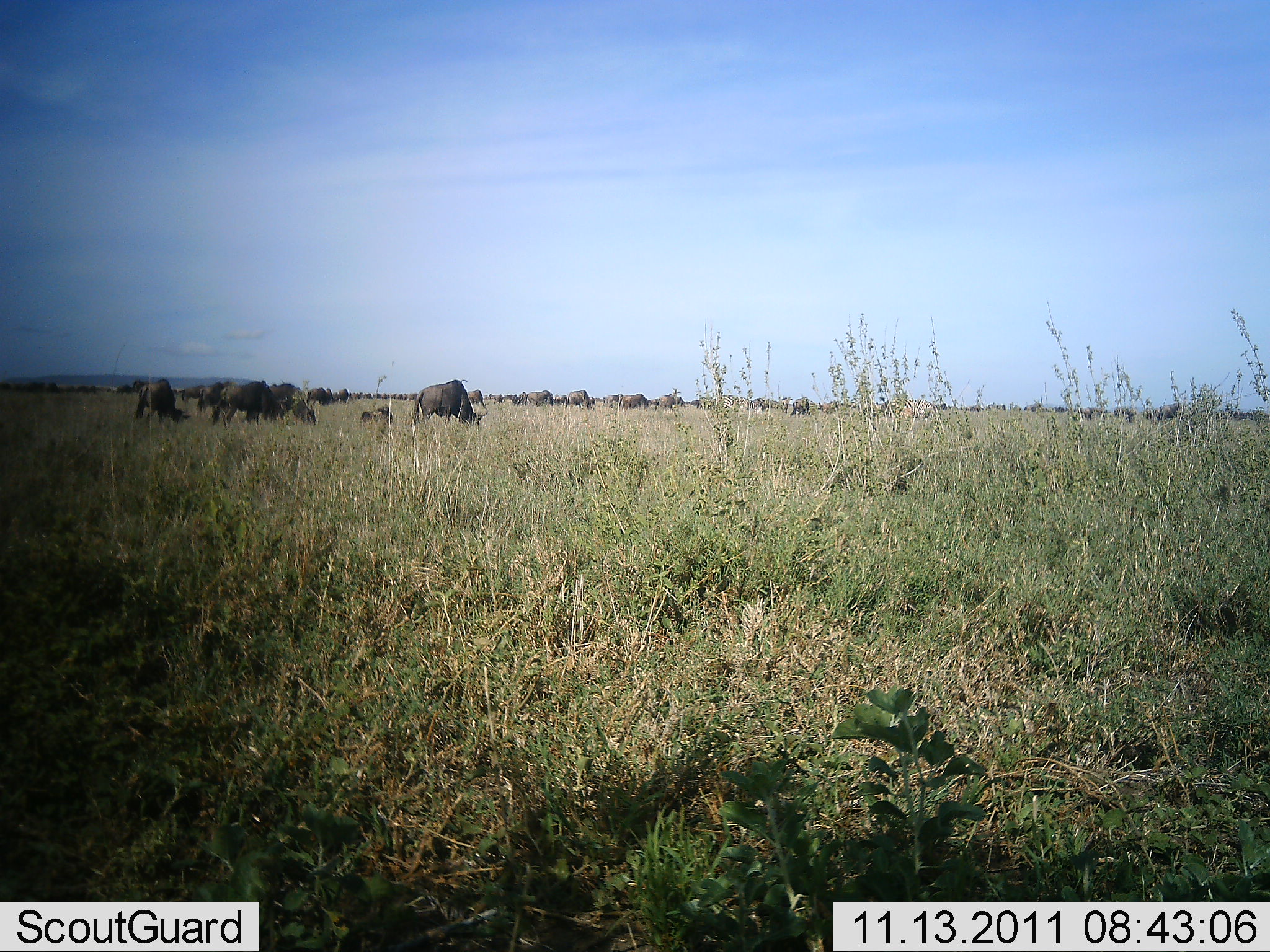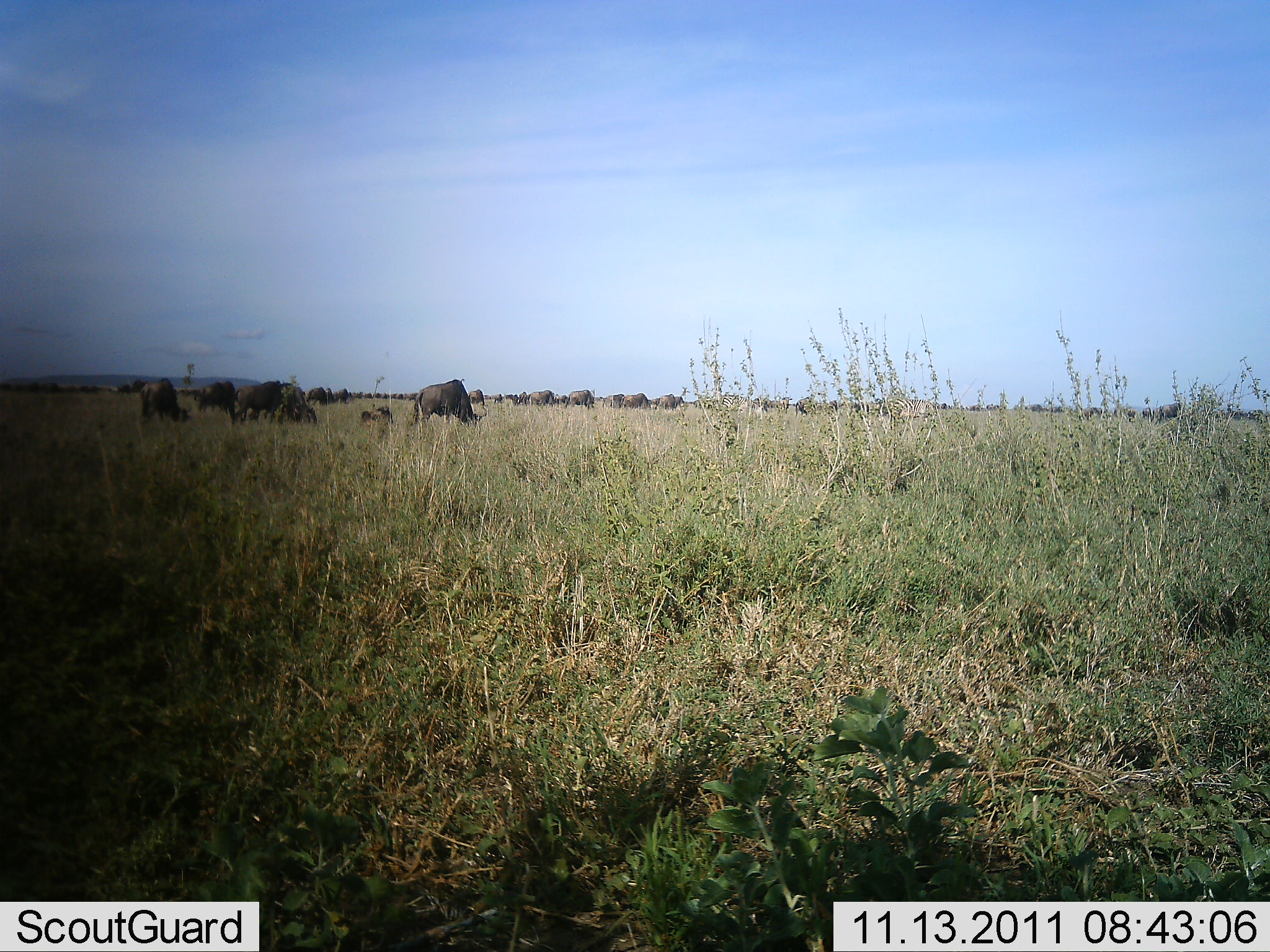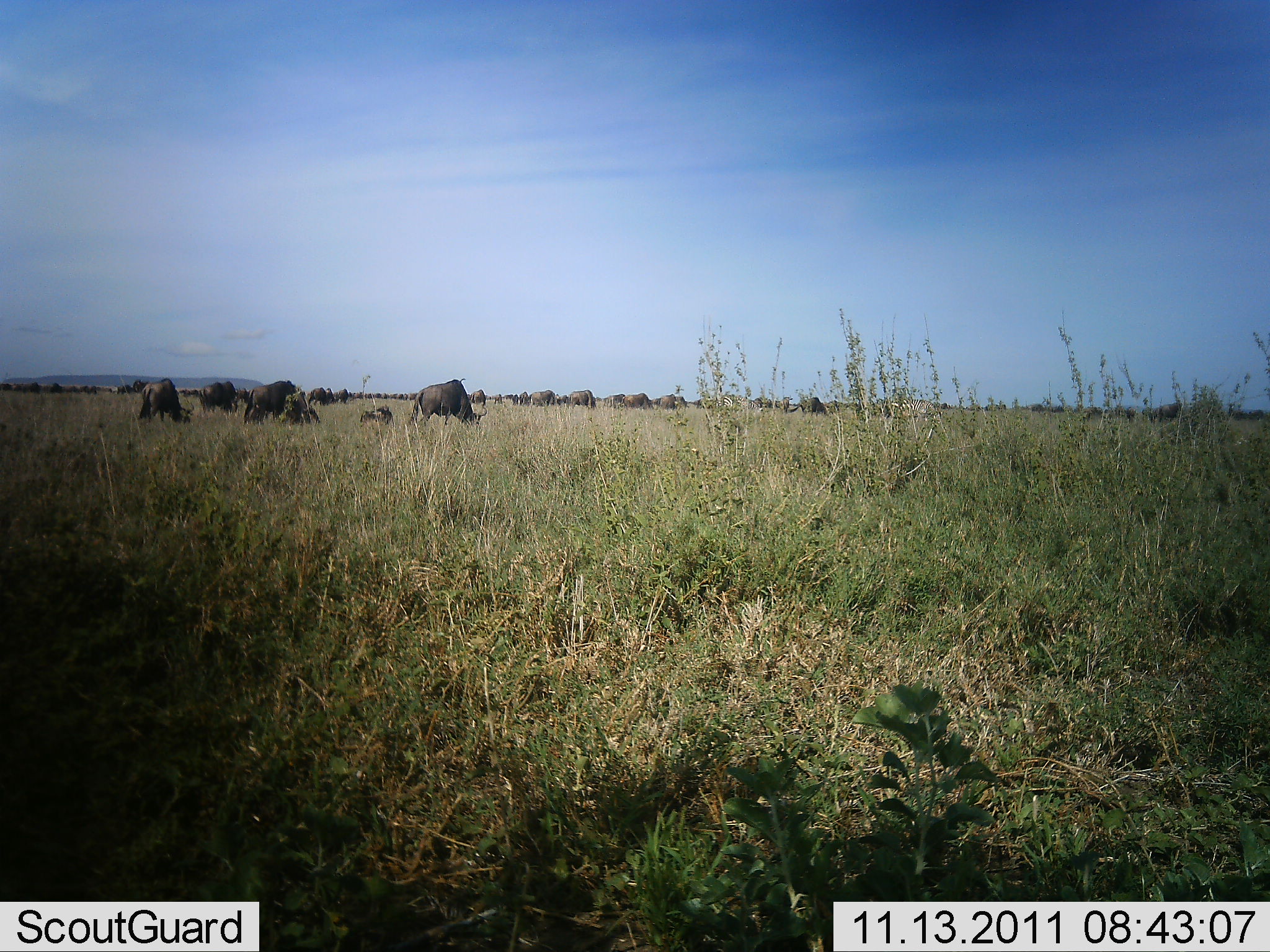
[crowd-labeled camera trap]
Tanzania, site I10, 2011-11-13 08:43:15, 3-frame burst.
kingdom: Animalia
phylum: Chordata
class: Mammalia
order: Artiodactyla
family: Bovidae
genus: Connochaetes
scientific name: Connochaetes taurinus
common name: blue wildebeest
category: wildebeest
Wildebeest (blue wildebeest) (Connochaetes taurinus), count 11-50. Behavior (volunteer vote fractions): standing 40%, resting 20%, moving 20%, interacting 0%. Young present (vote fraction): 0%. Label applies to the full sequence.